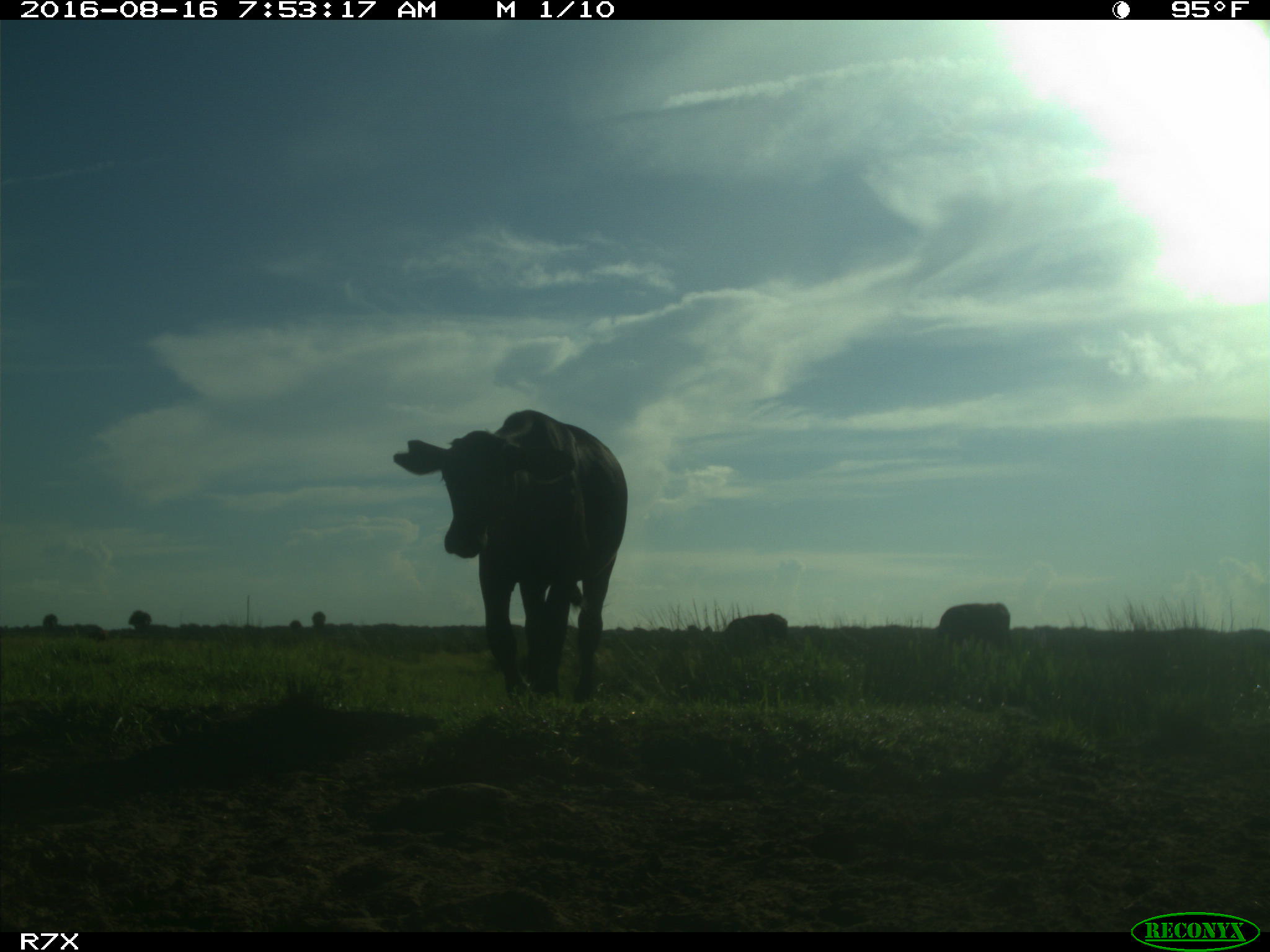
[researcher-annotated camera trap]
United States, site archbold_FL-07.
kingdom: Animalia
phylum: Chordata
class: Mammalia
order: Artiodactyla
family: Bovidae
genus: Bos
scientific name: Bos taurus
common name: domestic cow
Bos taurus (domestic cow).